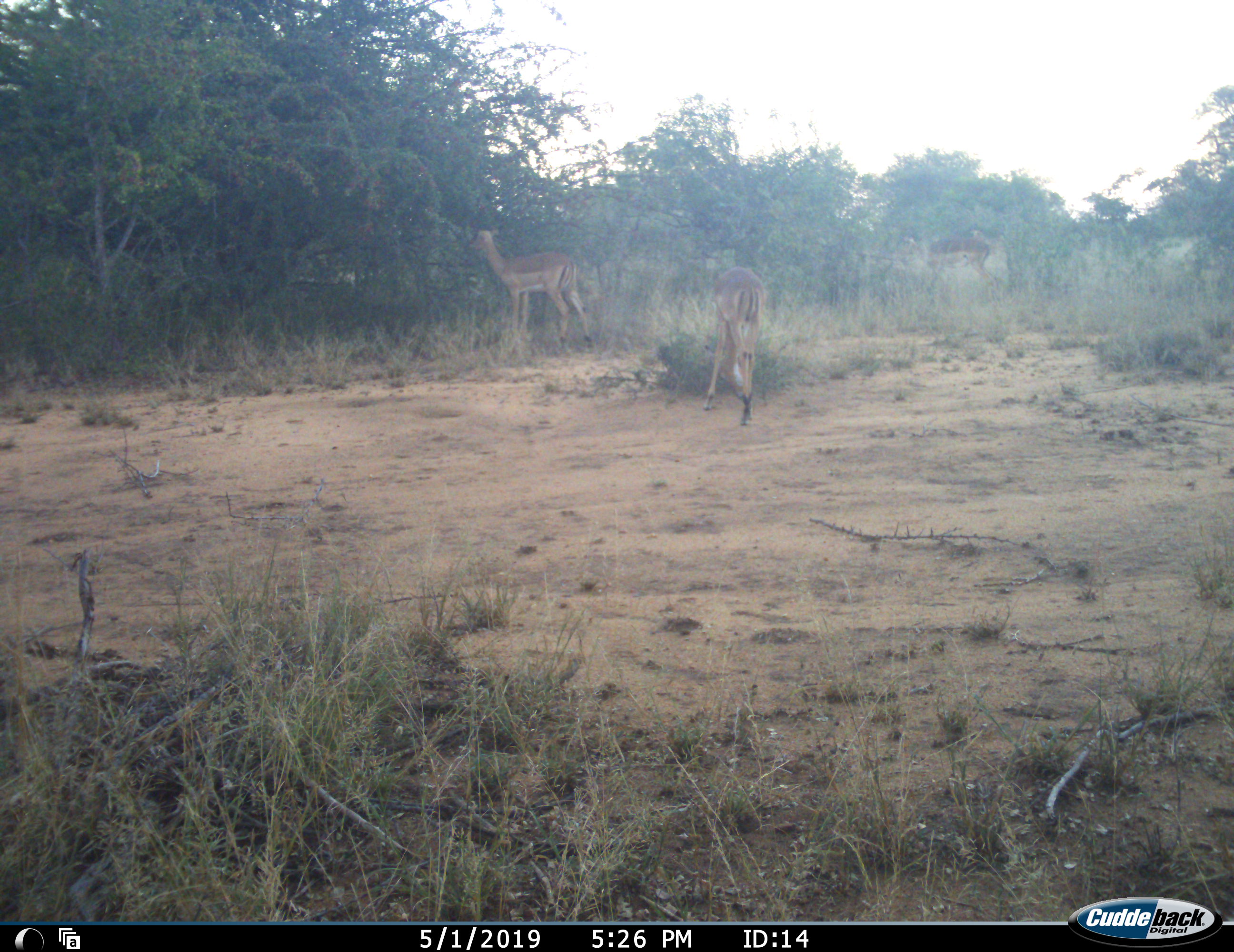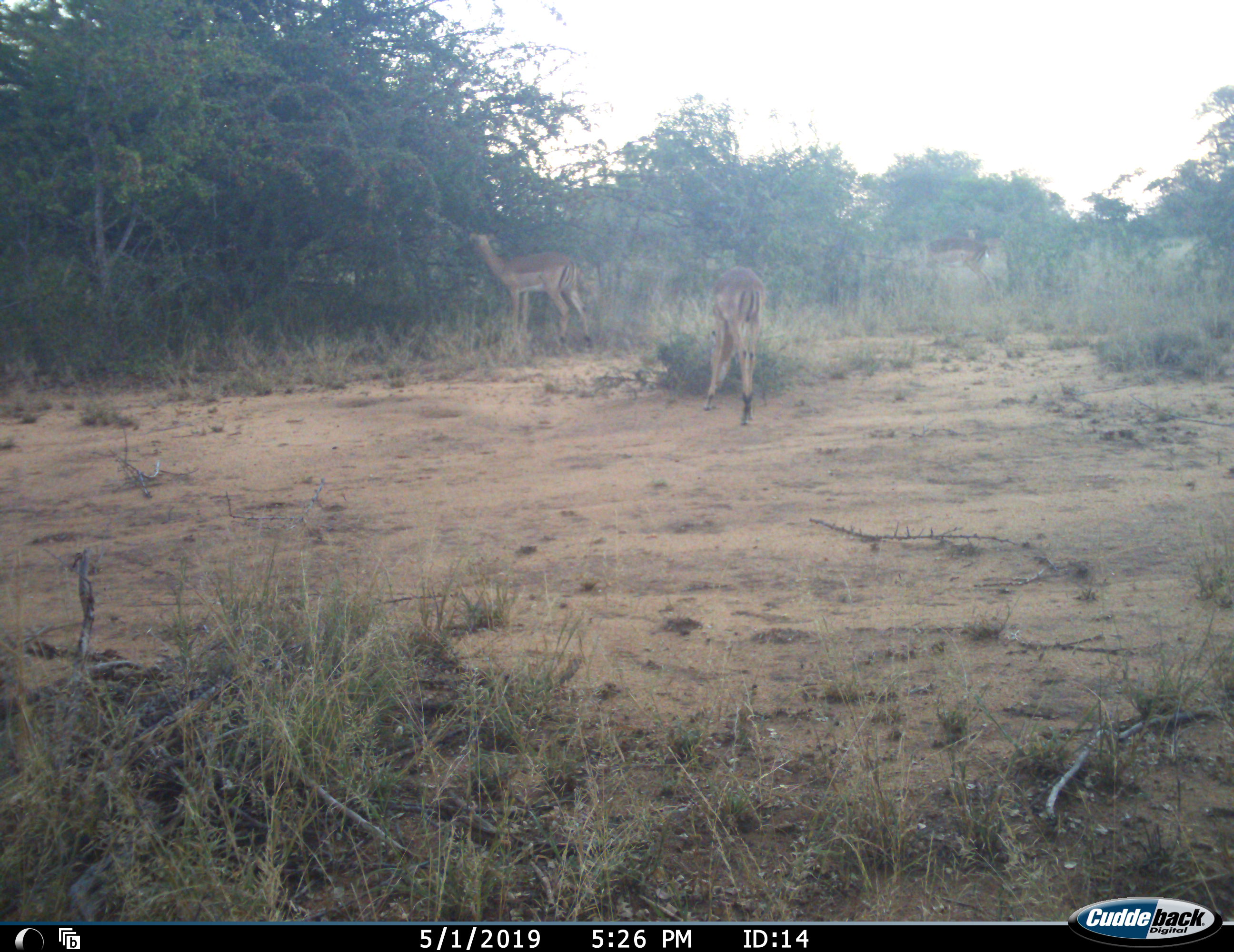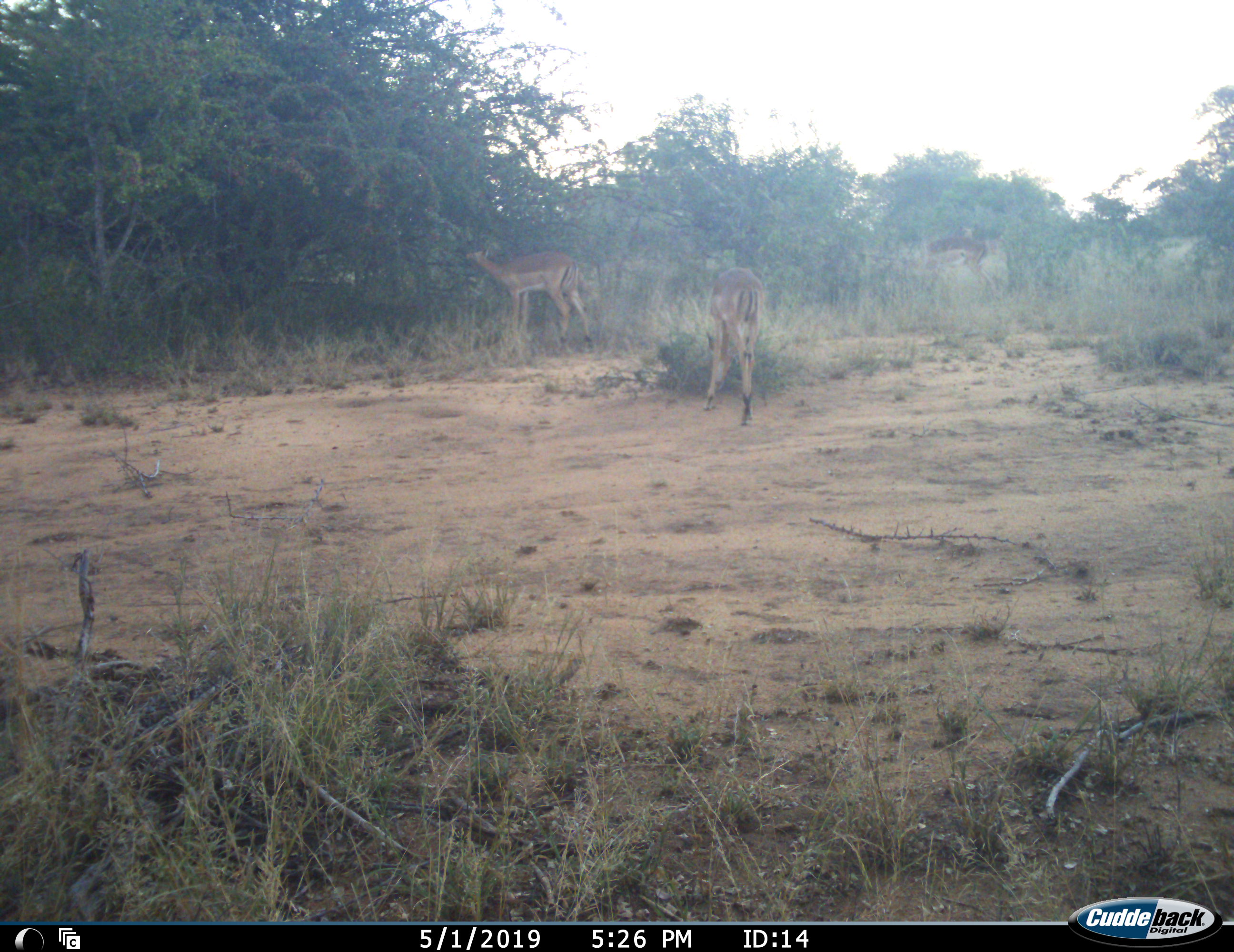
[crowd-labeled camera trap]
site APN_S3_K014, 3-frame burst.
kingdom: Animalia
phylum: Chordata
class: Mammalia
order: Artiodactyla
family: Bovidae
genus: Aepyceros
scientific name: Aepyceros melampus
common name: impala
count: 3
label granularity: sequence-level